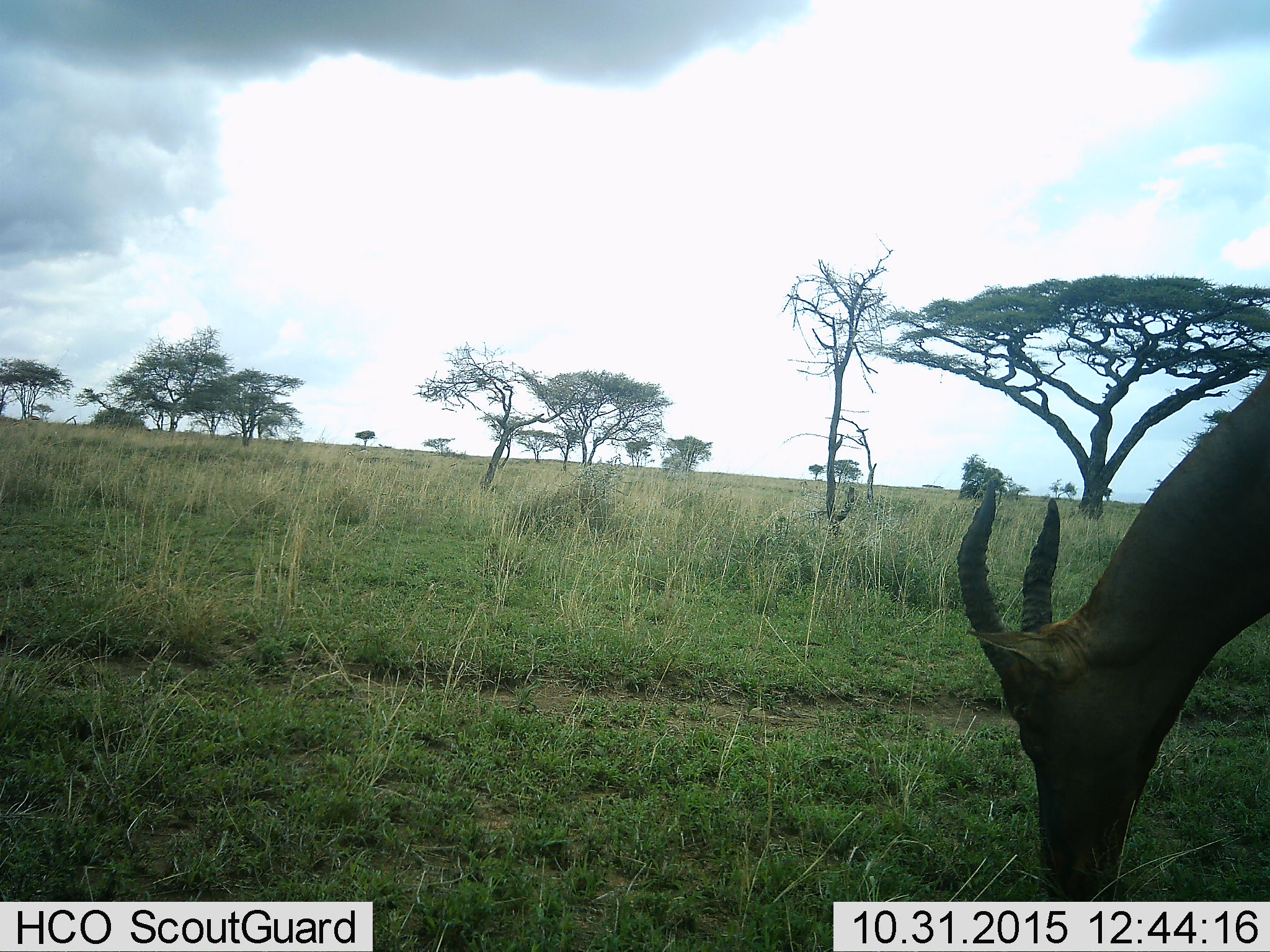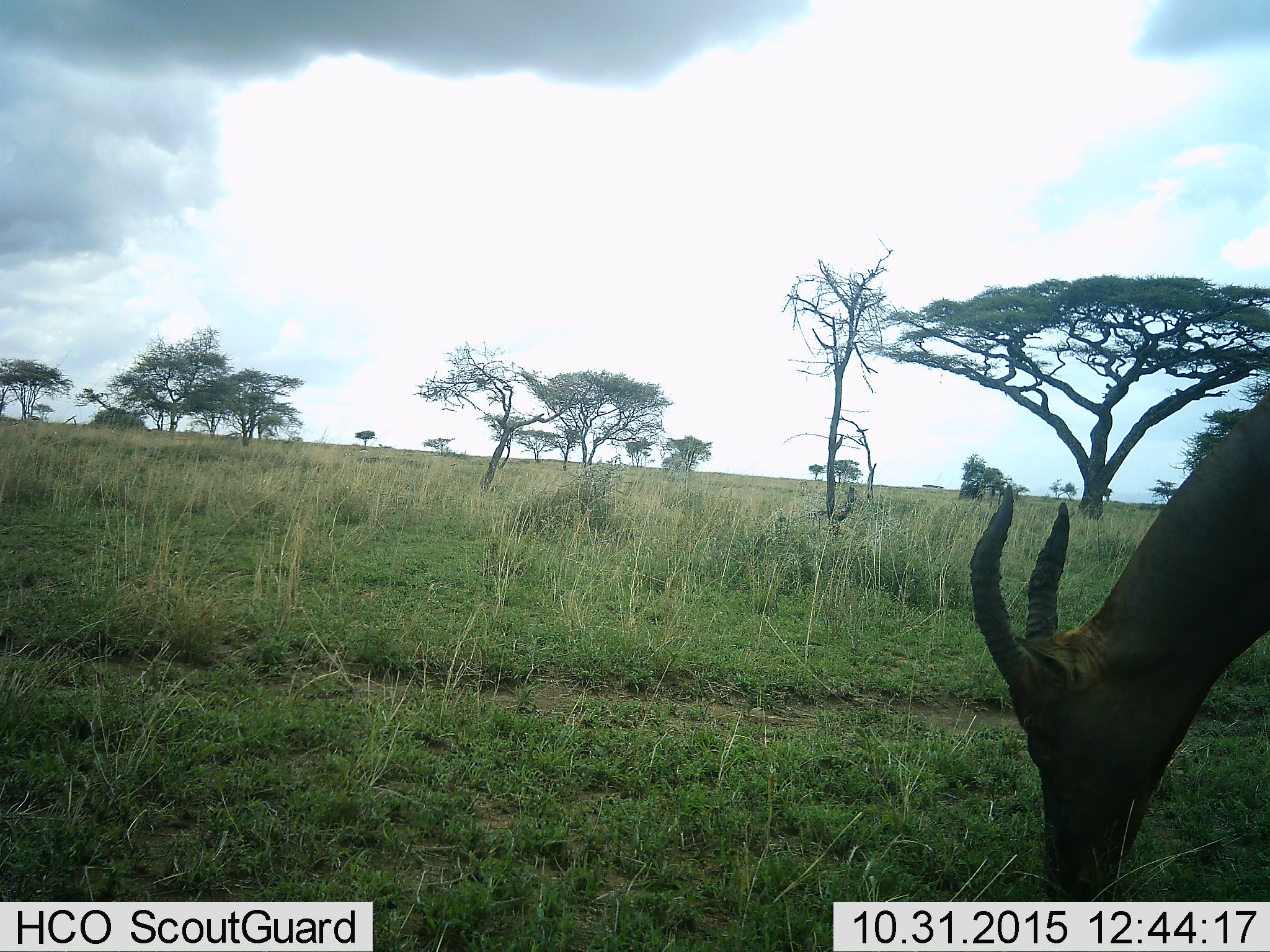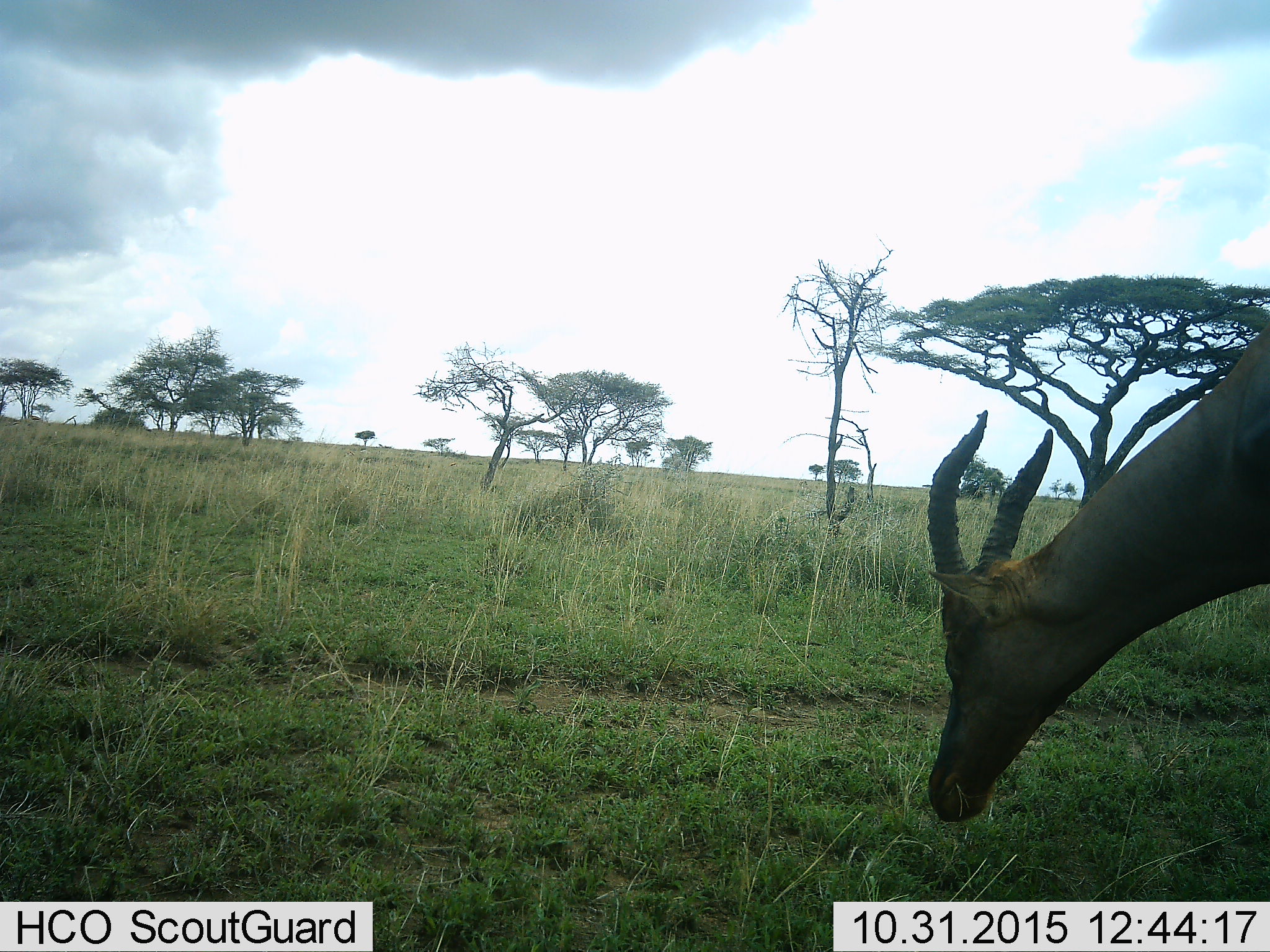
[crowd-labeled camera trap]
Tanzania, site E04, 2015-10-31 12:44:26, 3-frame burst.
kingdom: Animalia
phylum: Chordata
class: Mammalia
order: Artiodactyla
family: Bovidae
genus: Damaliscus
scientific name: Damaliscus lunatus jimela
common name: topi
Topi (Damaliscus lunatus jimela), count 1. Behavior (volunteer vote fractions): standing 27%, resting 0%, moving 0%, interacting 0%. Young present (vote fraction): 0%. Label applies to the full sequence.